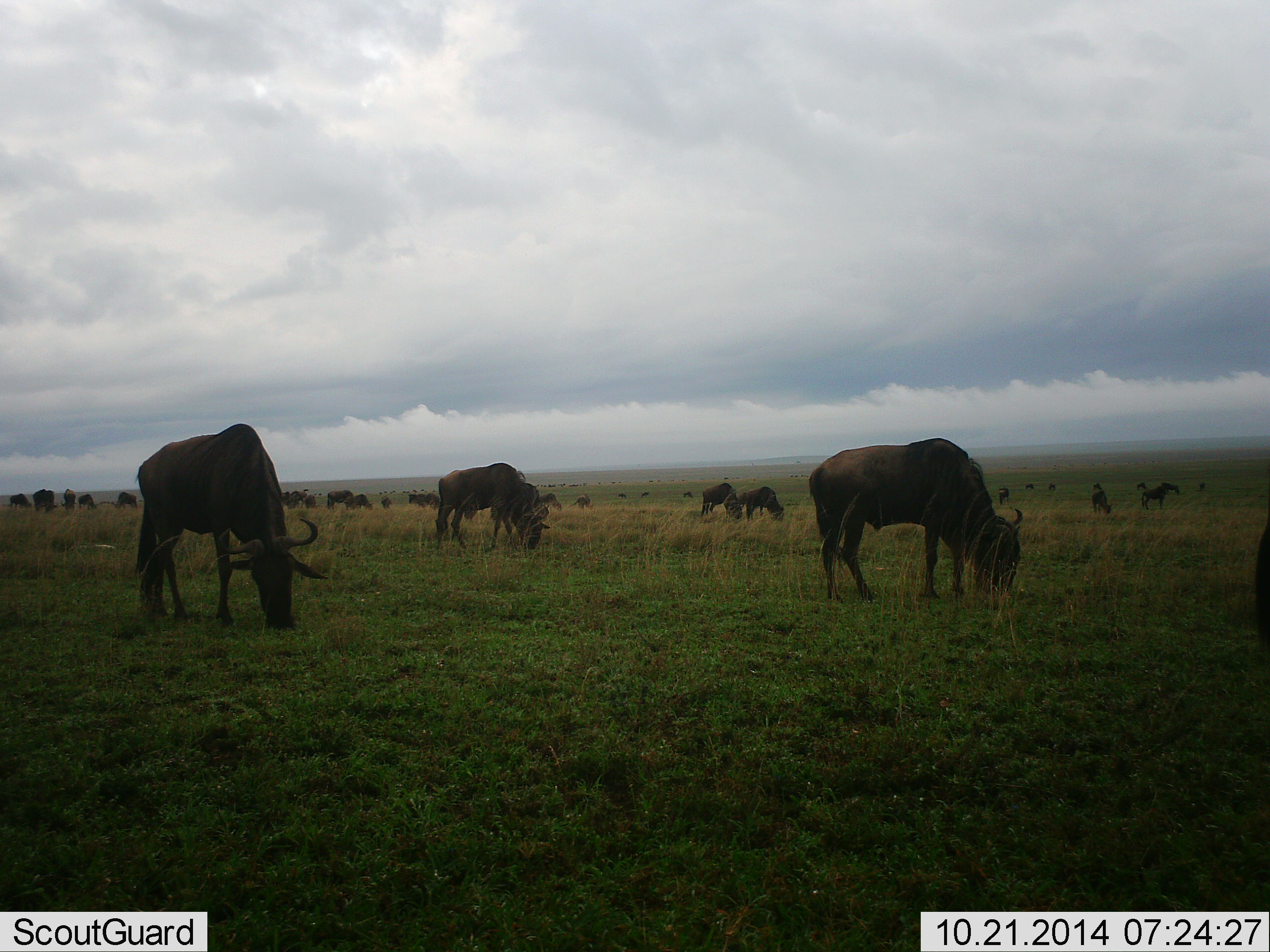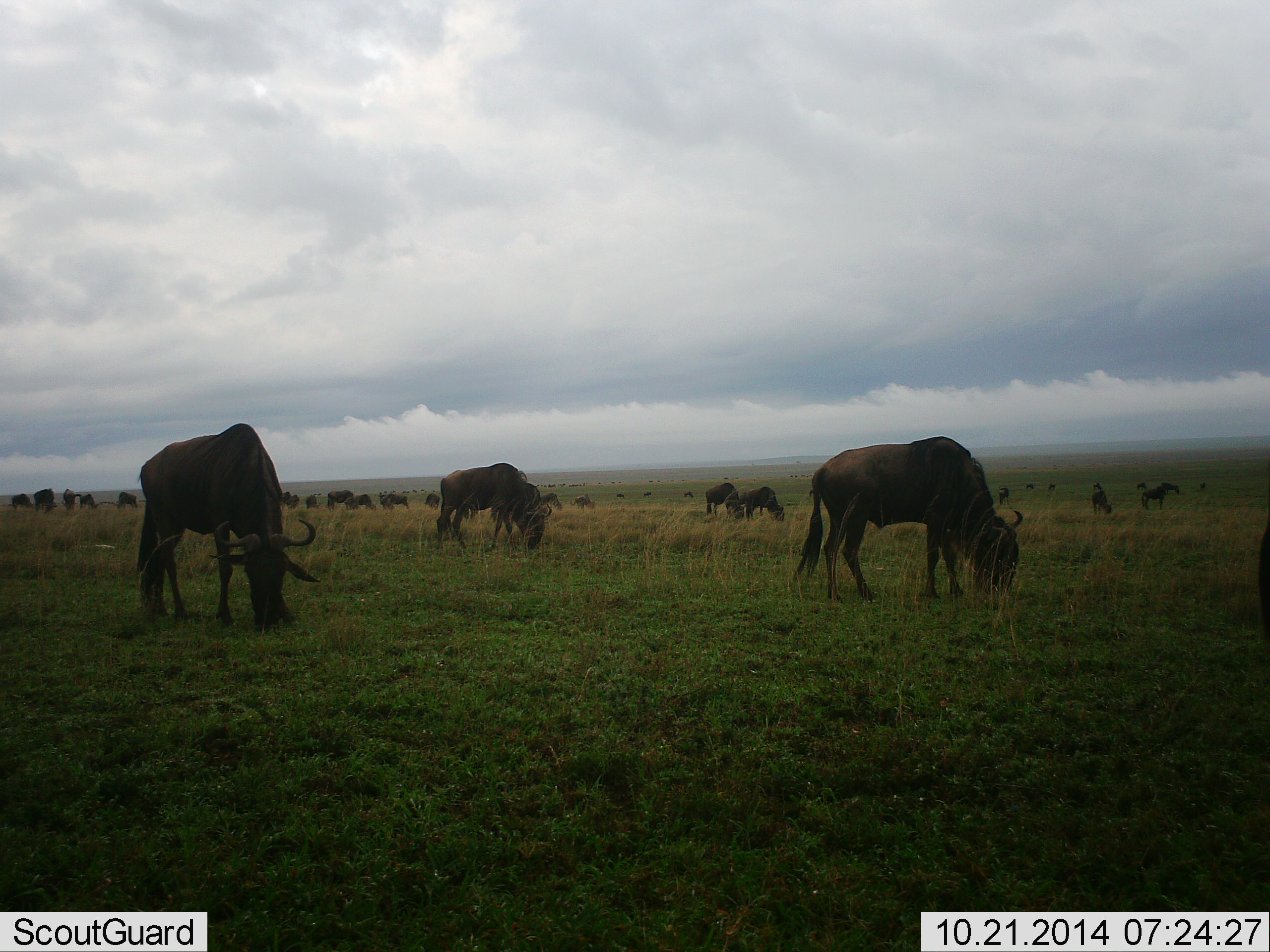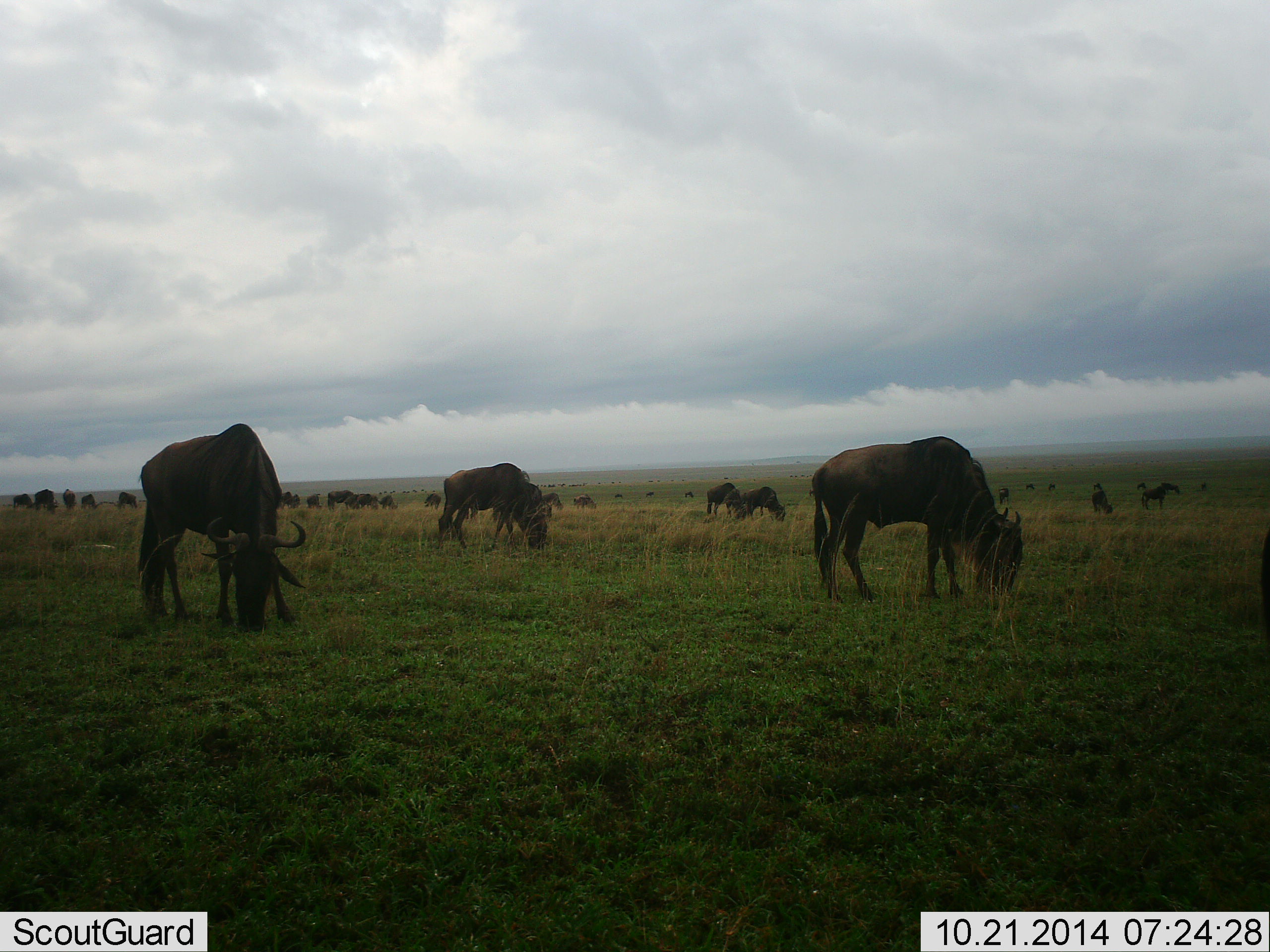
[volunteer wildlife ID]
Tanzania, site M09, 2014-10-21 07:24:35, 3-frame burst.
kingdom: Animalia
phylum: Chordata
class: Mammalia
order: Artiodactyla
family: Bovidae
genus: Connochaetes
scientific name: Connochaetes taurinus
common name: blue wildebeest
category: wildebeest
Wildebeest (blue wildebeest) (Connochaetes taurinus), count 11-50. Behavior (volunteer vote fractions): standing 50%, resting 0%, moving 30%, interacting 0%. Young present (vote fraction): 0%. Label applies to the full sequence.